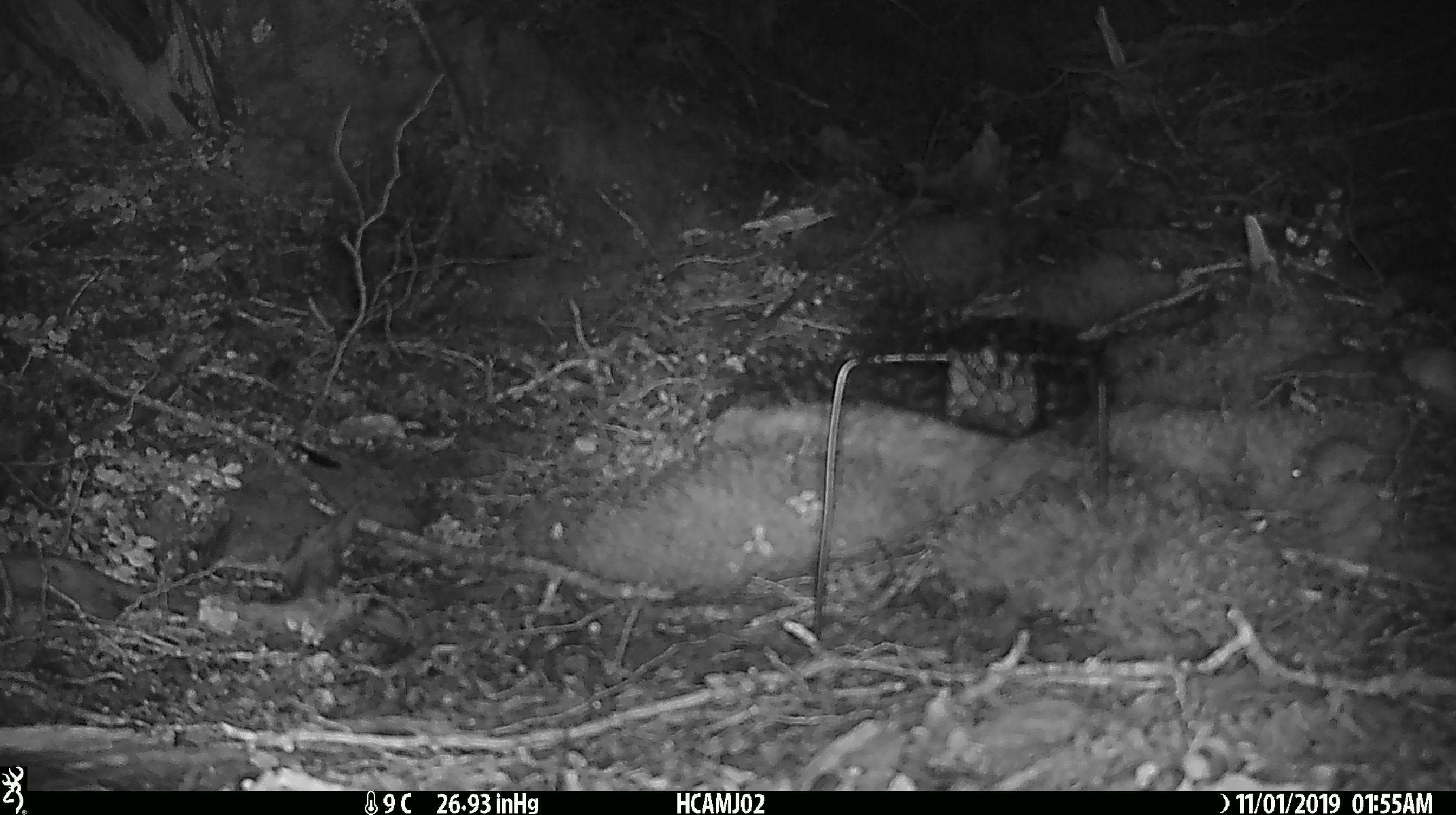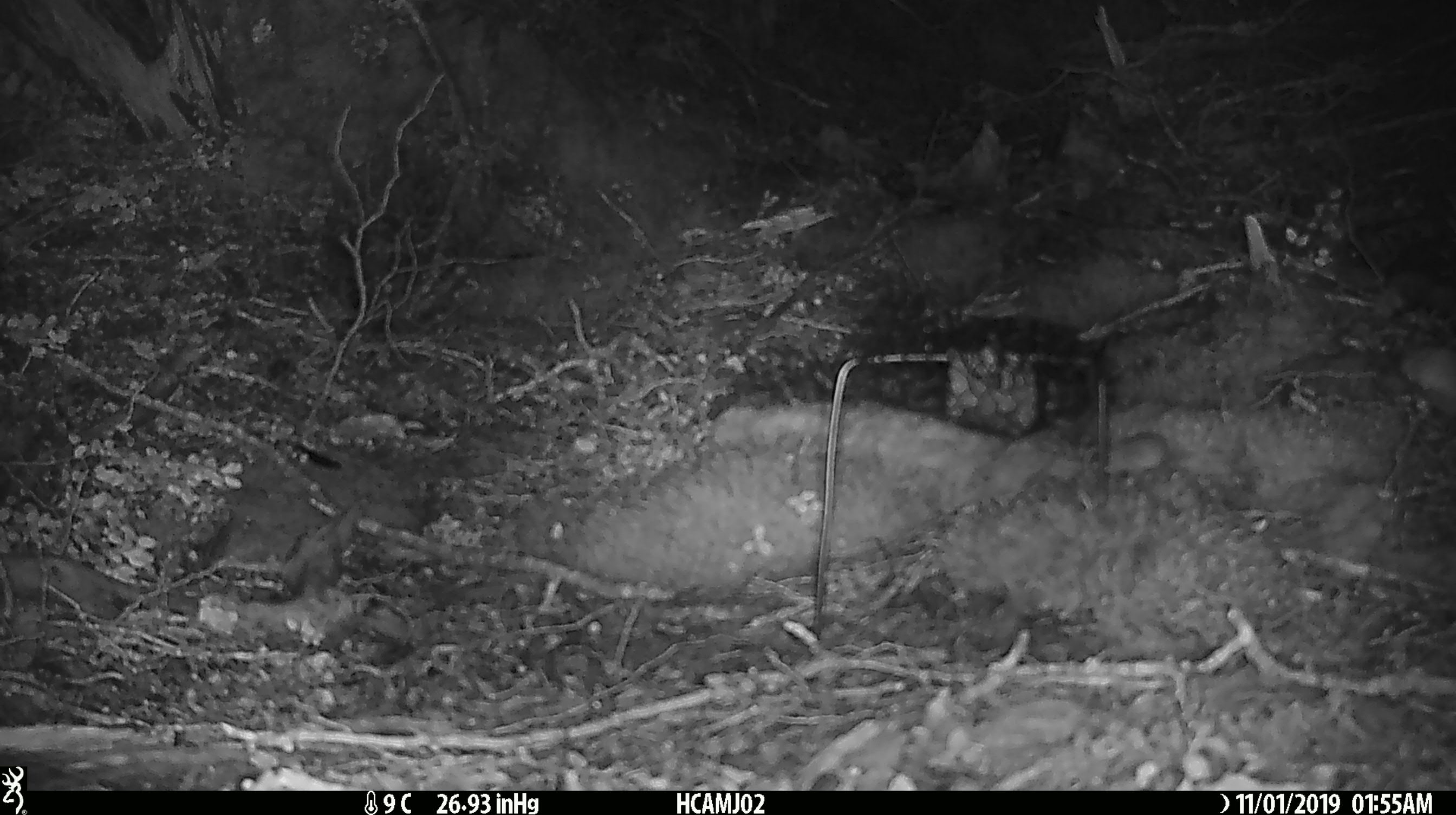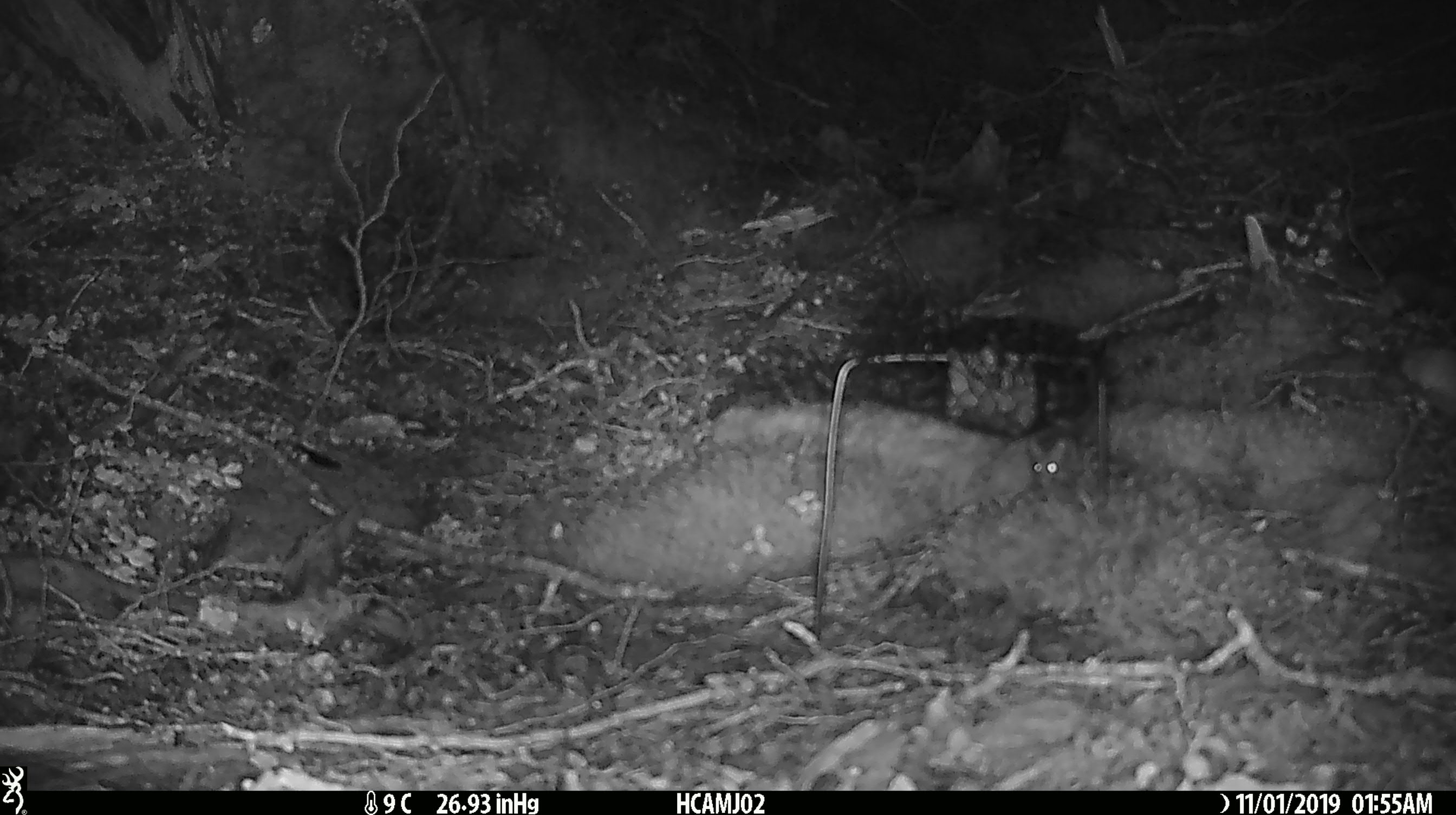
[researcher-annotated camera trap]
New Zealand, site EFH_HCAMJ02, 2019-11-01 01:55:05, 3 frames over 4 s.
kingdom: Animalia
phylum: Chordata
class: Mammalia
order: Rodentia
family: Muridae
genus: Mus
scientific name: Mus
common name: mouse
Mouse (Mus).